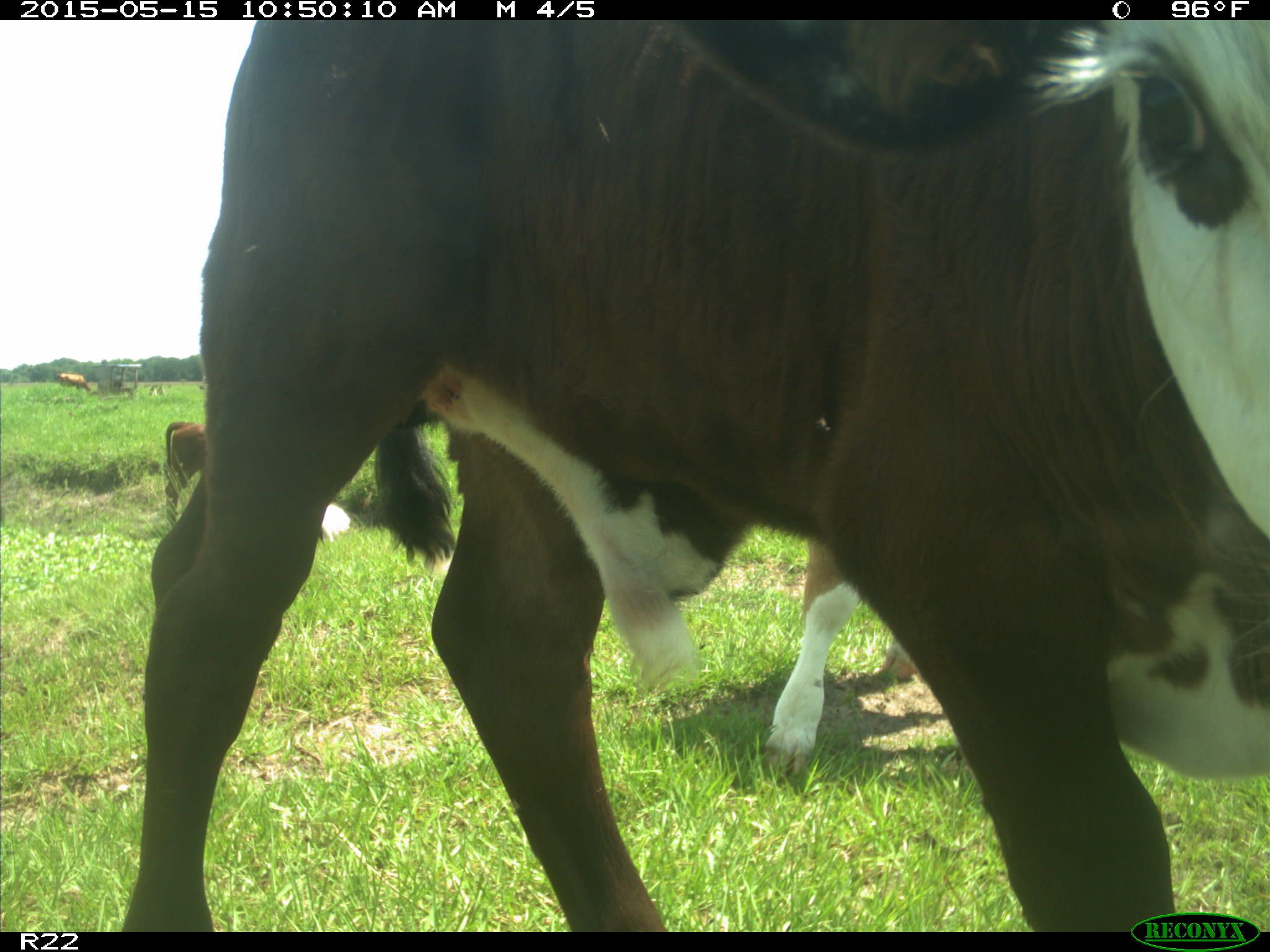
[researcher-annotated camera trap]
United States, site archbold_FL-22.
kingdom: Animalia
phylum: Chordata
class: Mammalia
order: Artiodactyla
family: Bovidae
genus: Bos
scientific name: Bos taurus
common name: domestic cow